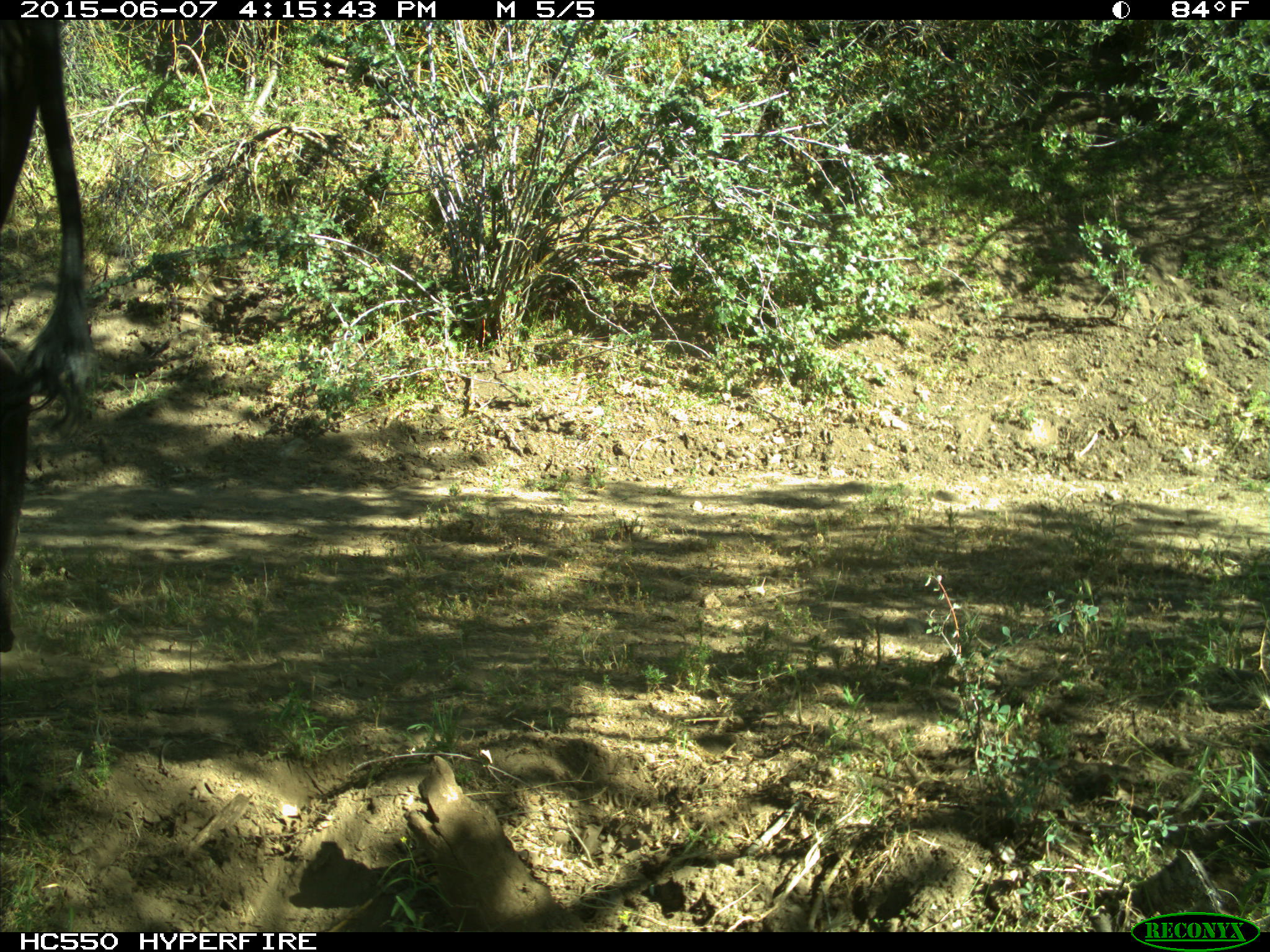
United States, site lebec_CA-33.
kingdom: Animalia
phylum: Chordata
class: Mammalia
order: Artiodactyla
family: Bovidae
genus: Bos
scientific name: Bos taurus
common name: domestic cow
Bos taurus (domestic cow).